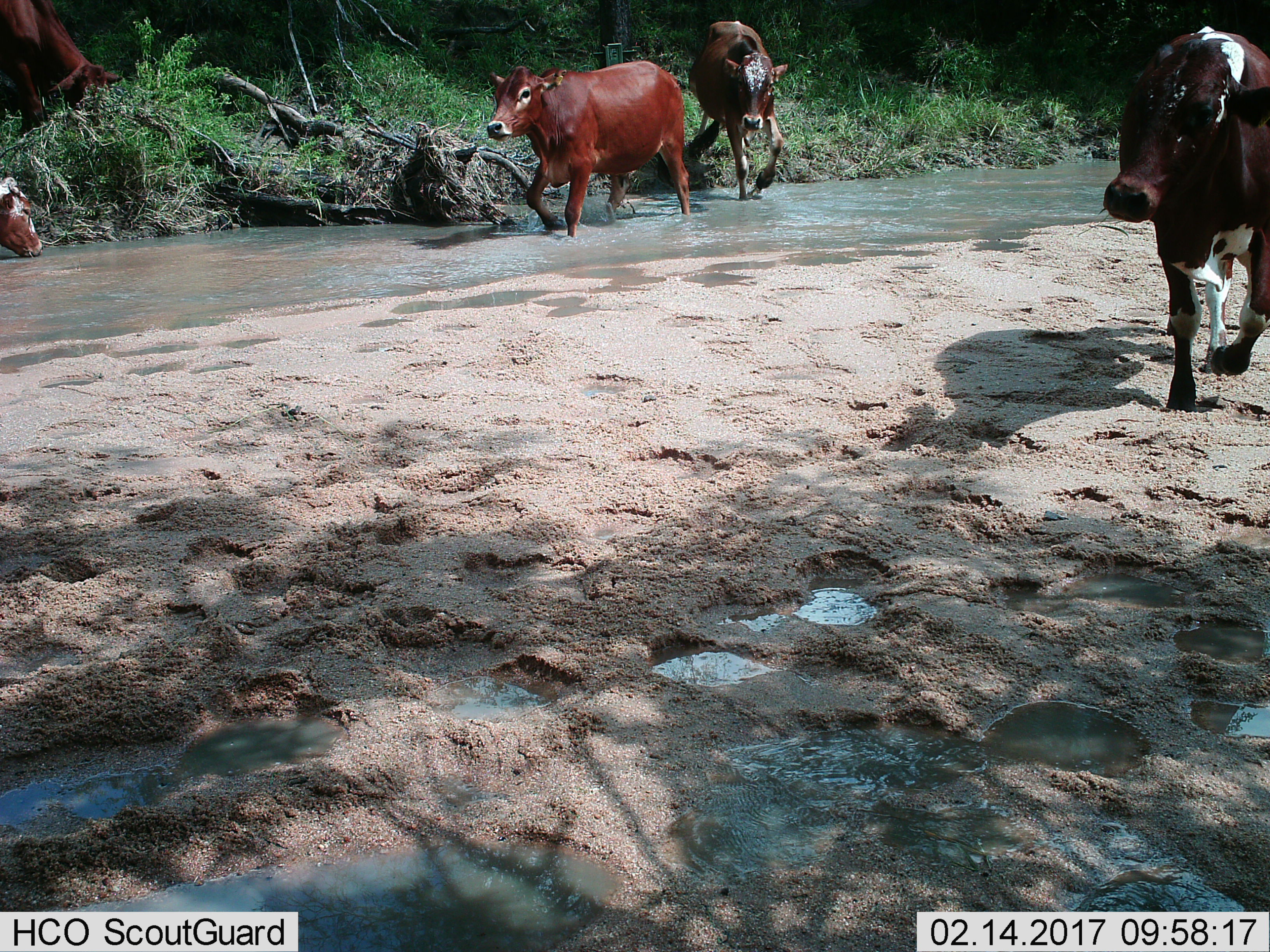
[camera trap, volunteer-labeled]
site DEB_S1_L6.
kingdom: Animalia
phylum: Chordata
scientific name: Vertebrata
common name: domestic animal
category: domesticanimal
Domesticanimal (domestic animal) (Vertebrata), count 5. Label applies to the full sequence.